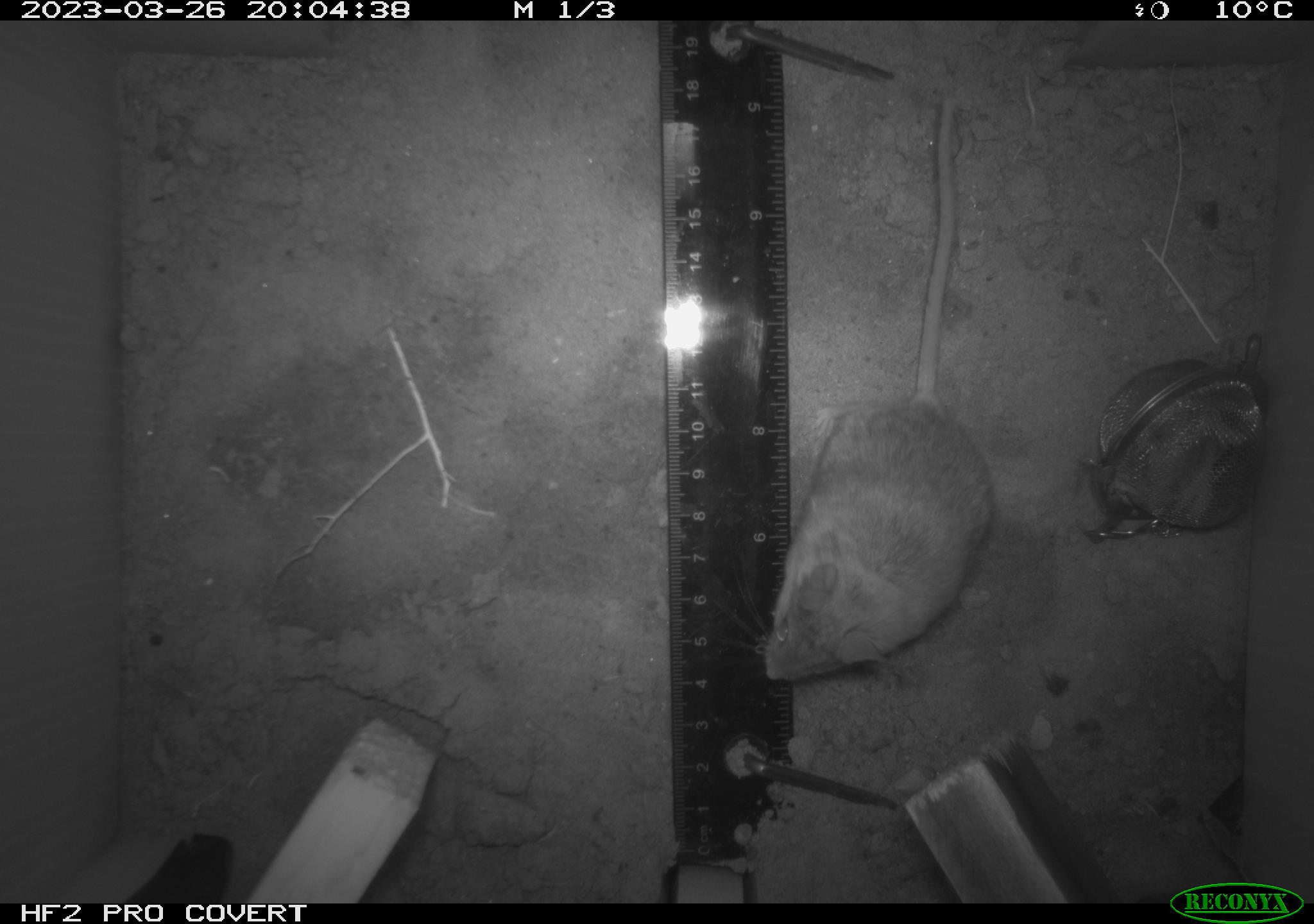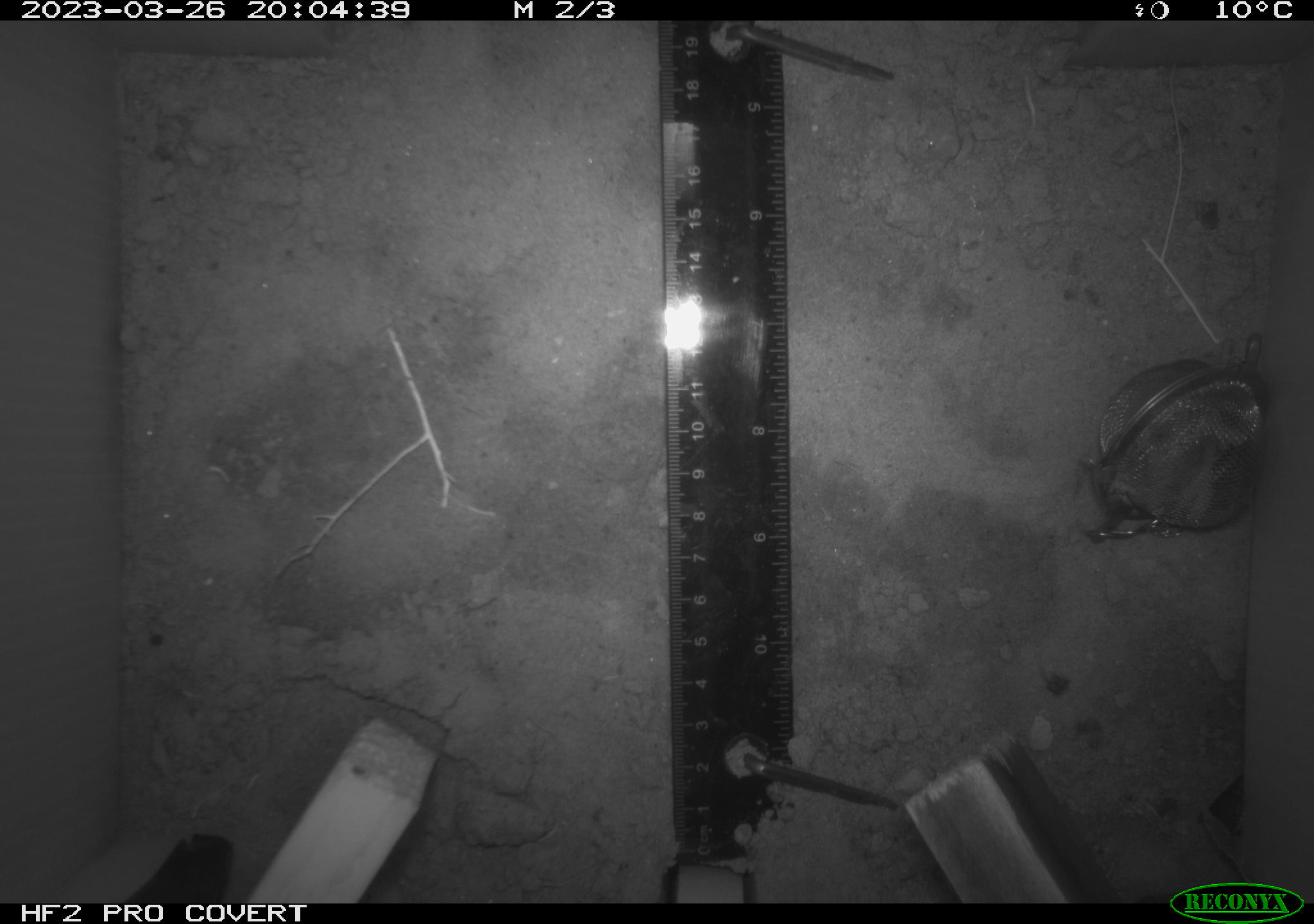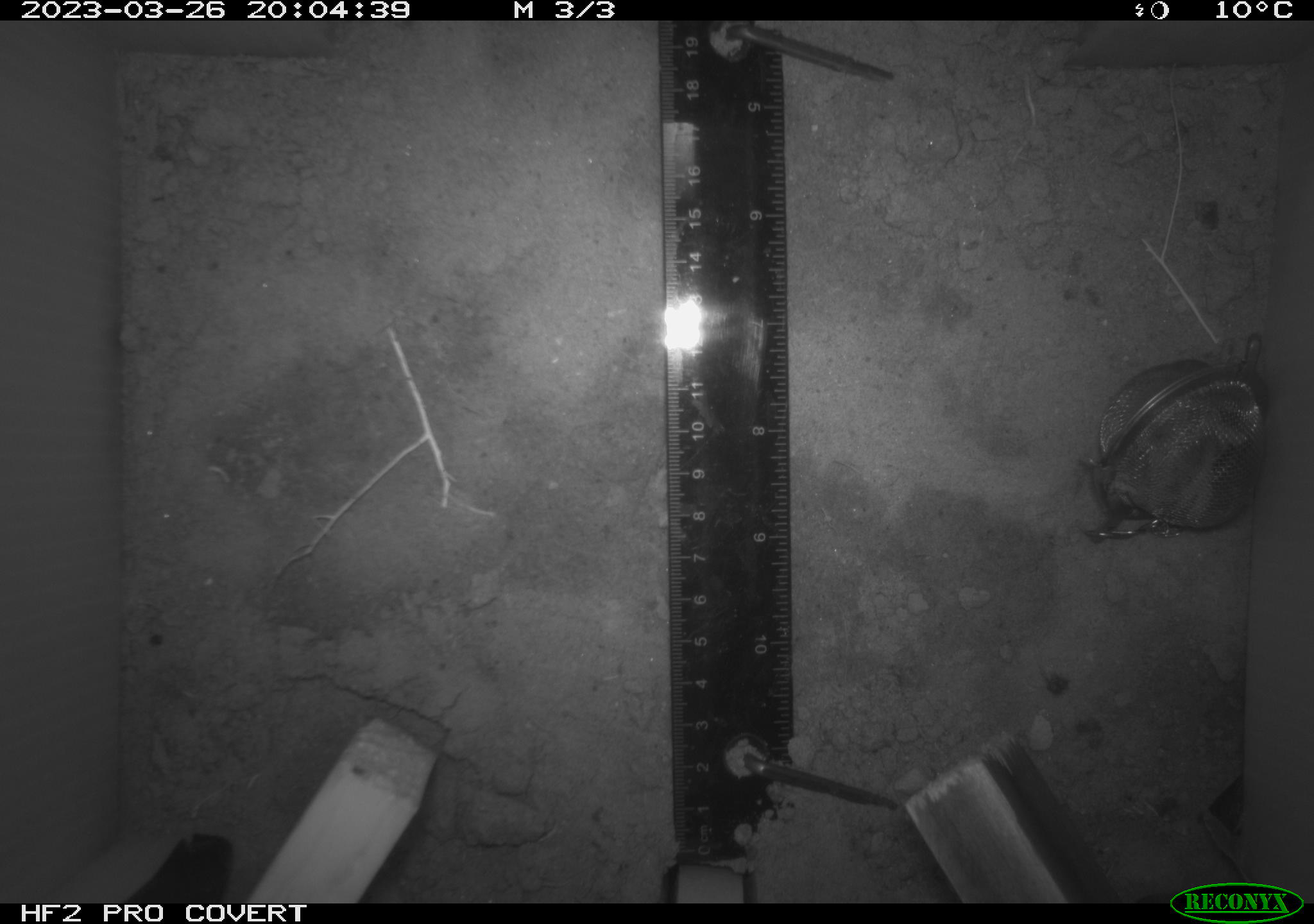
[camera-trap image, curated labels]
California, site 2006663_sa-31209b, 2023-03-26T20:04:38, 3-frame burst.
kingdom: Animalia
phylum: Chordata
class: Mammalia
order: Rodentia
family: Cricetidae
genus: Peromyscus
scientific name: Peromyscus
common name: deer mice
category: peromyscus species